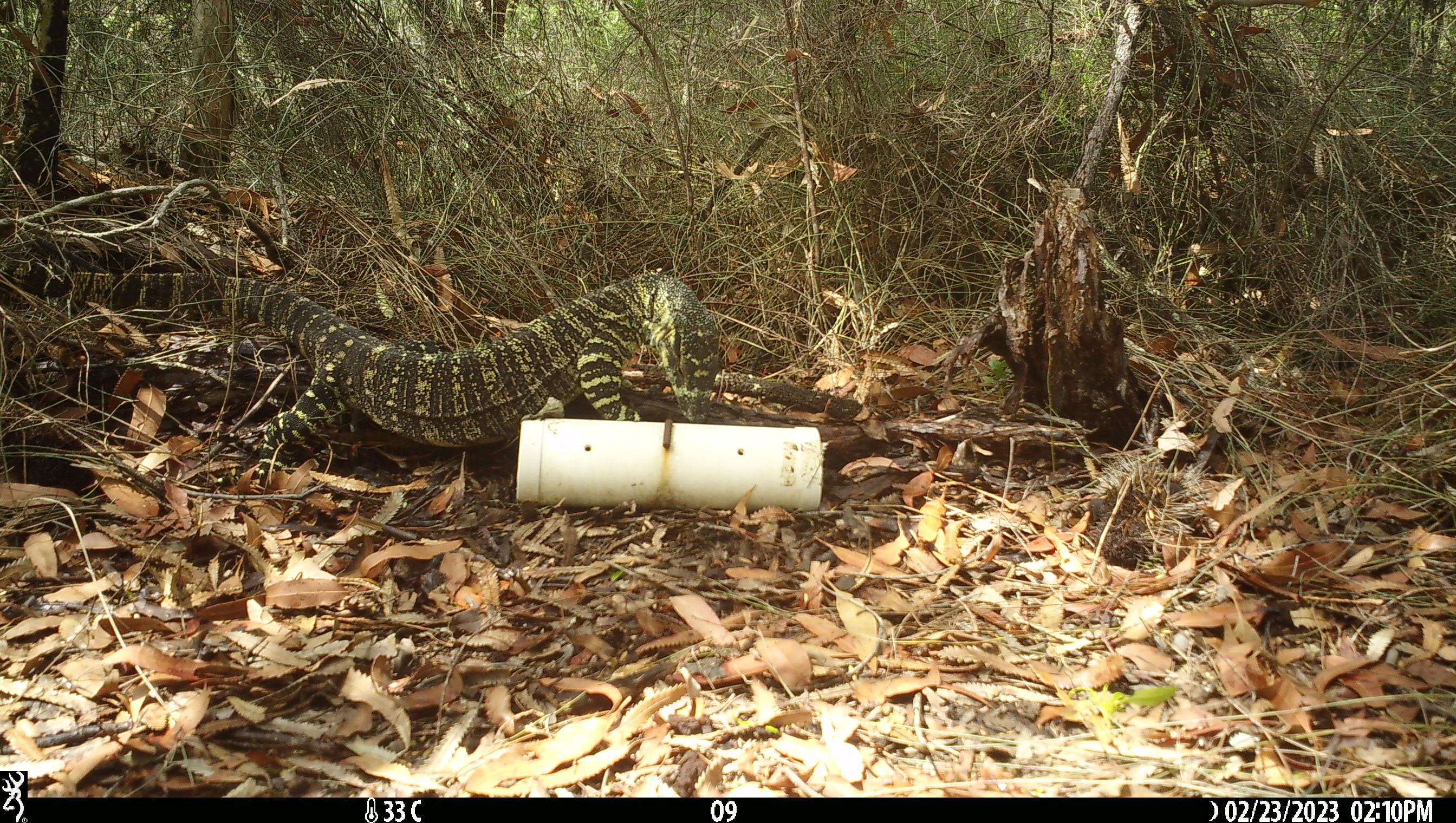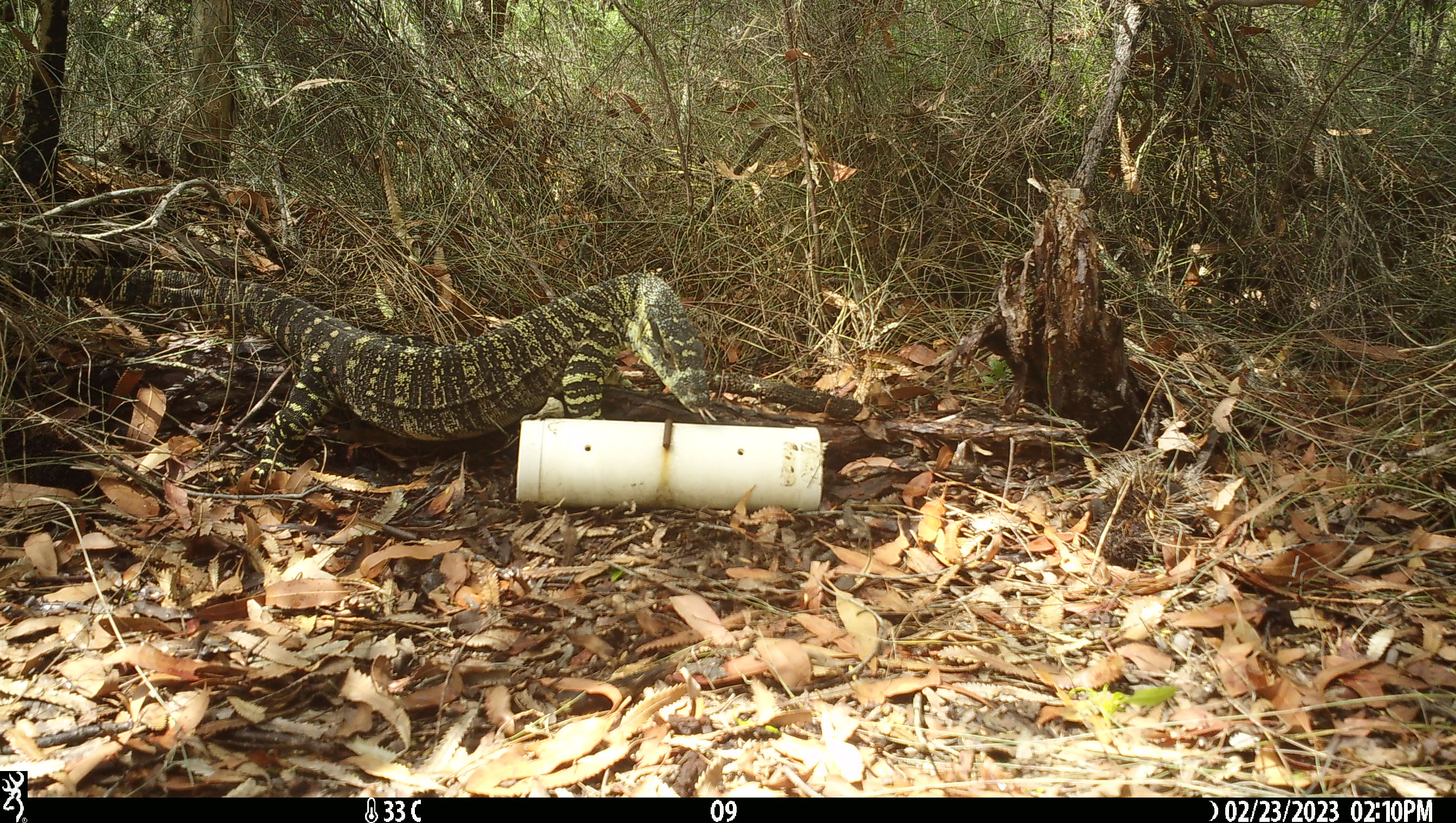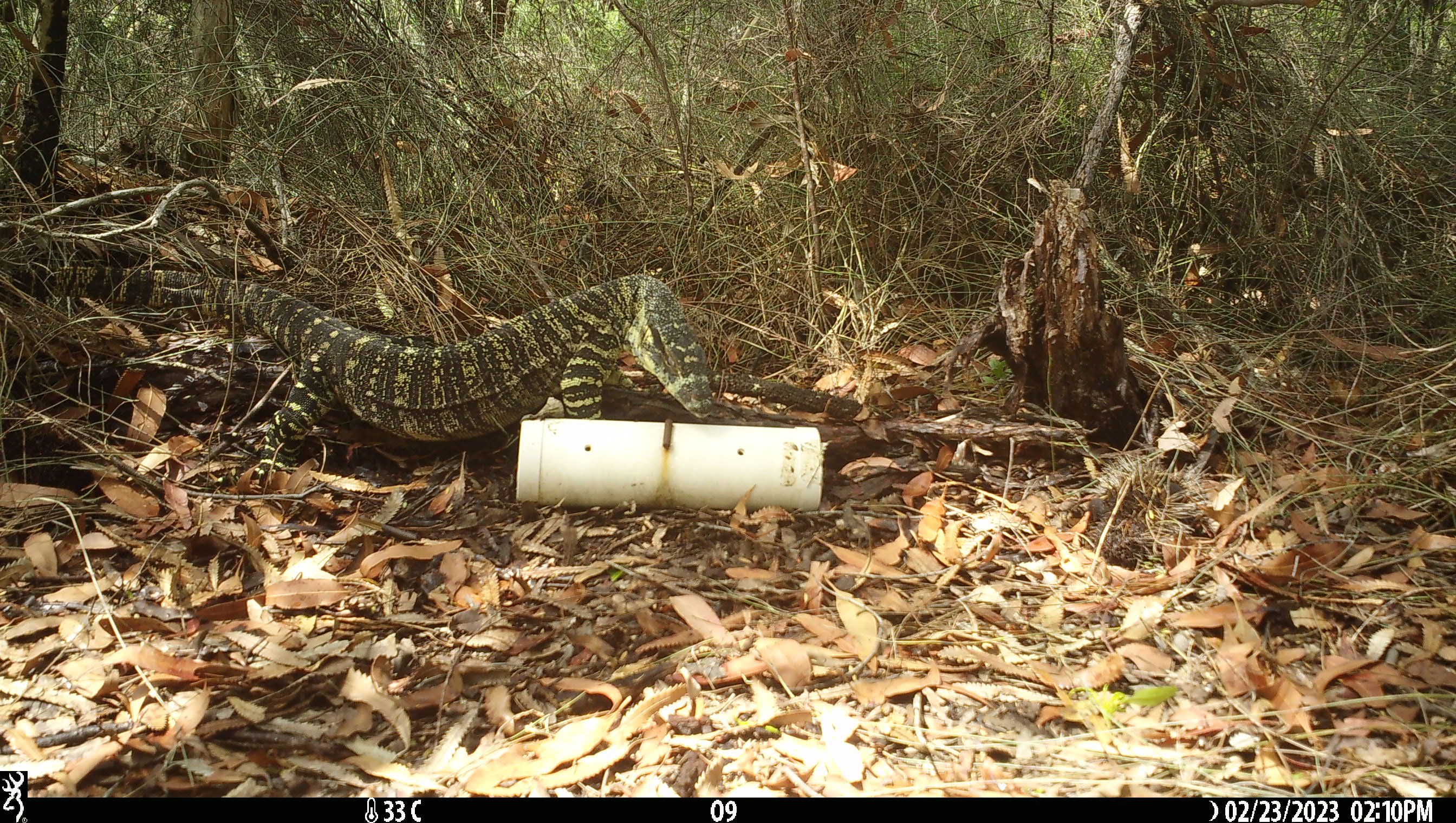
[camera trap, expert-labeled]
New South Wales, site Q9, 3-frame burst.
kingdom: Animalia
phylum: Chordata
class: Reptilia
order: Squamata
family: Varanidae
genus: Varanus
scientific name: Varanus varius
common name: lace monitor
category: goanna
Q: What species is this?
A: Goanna (lace monitor) (Varanus varius).